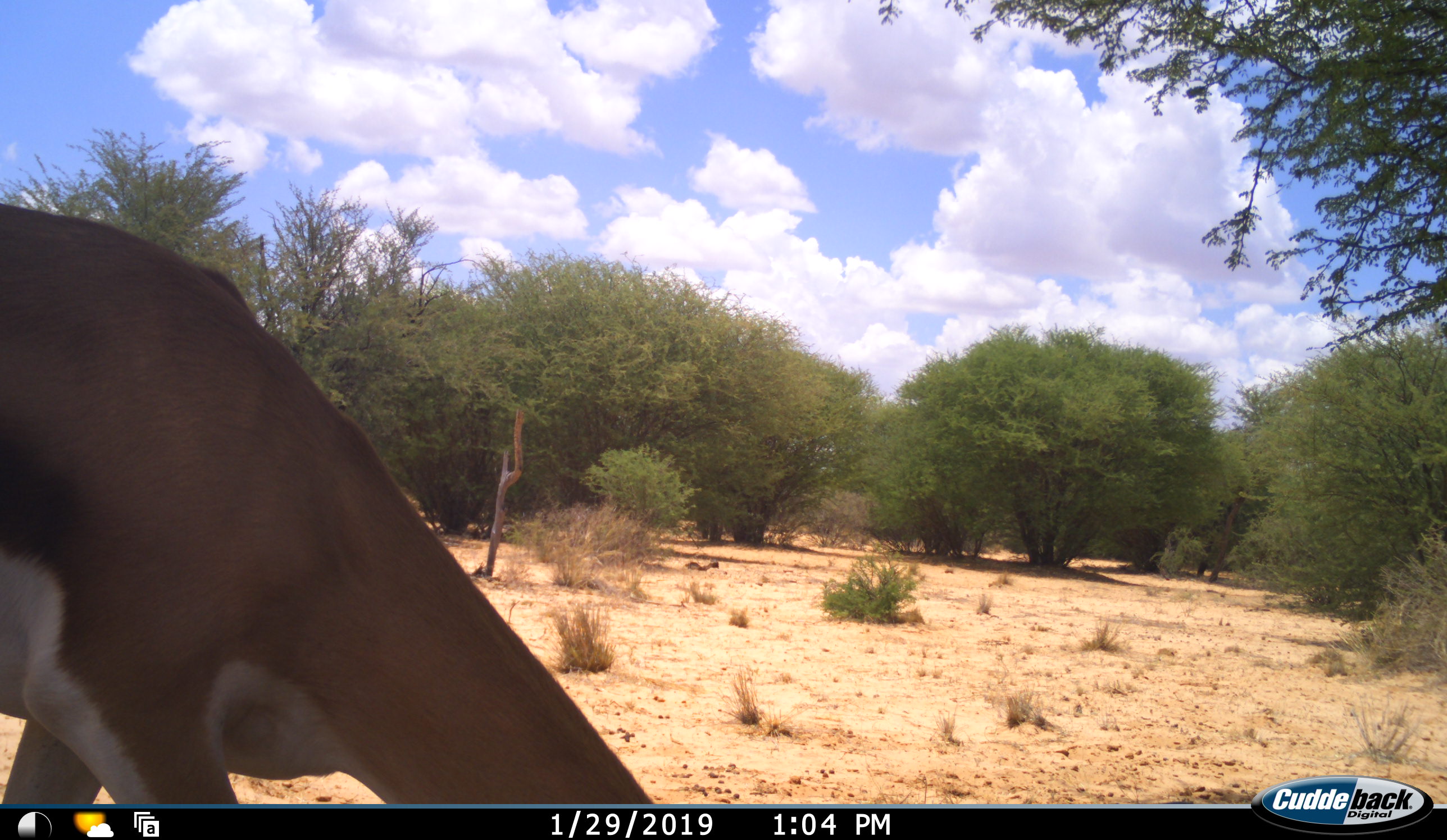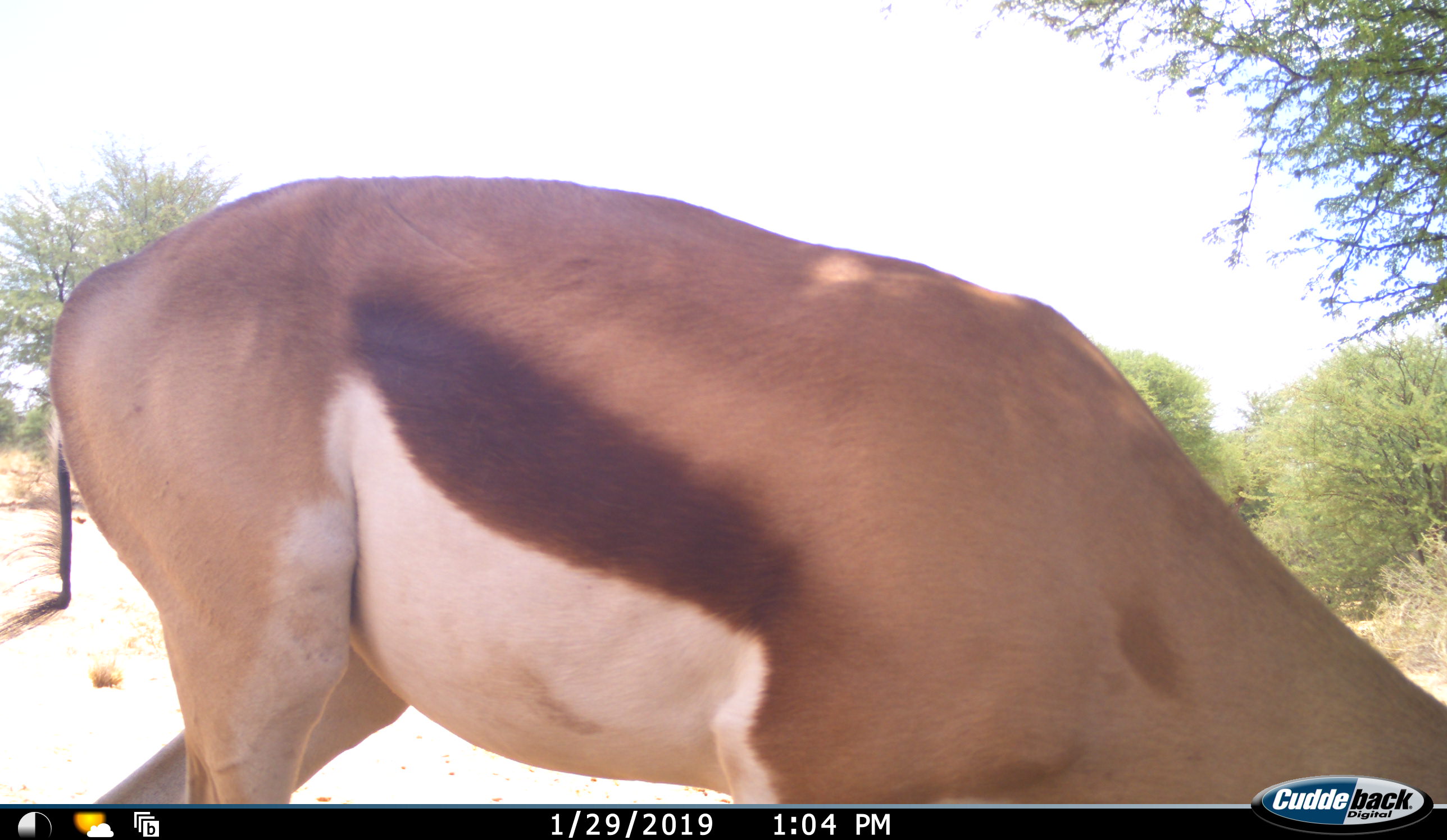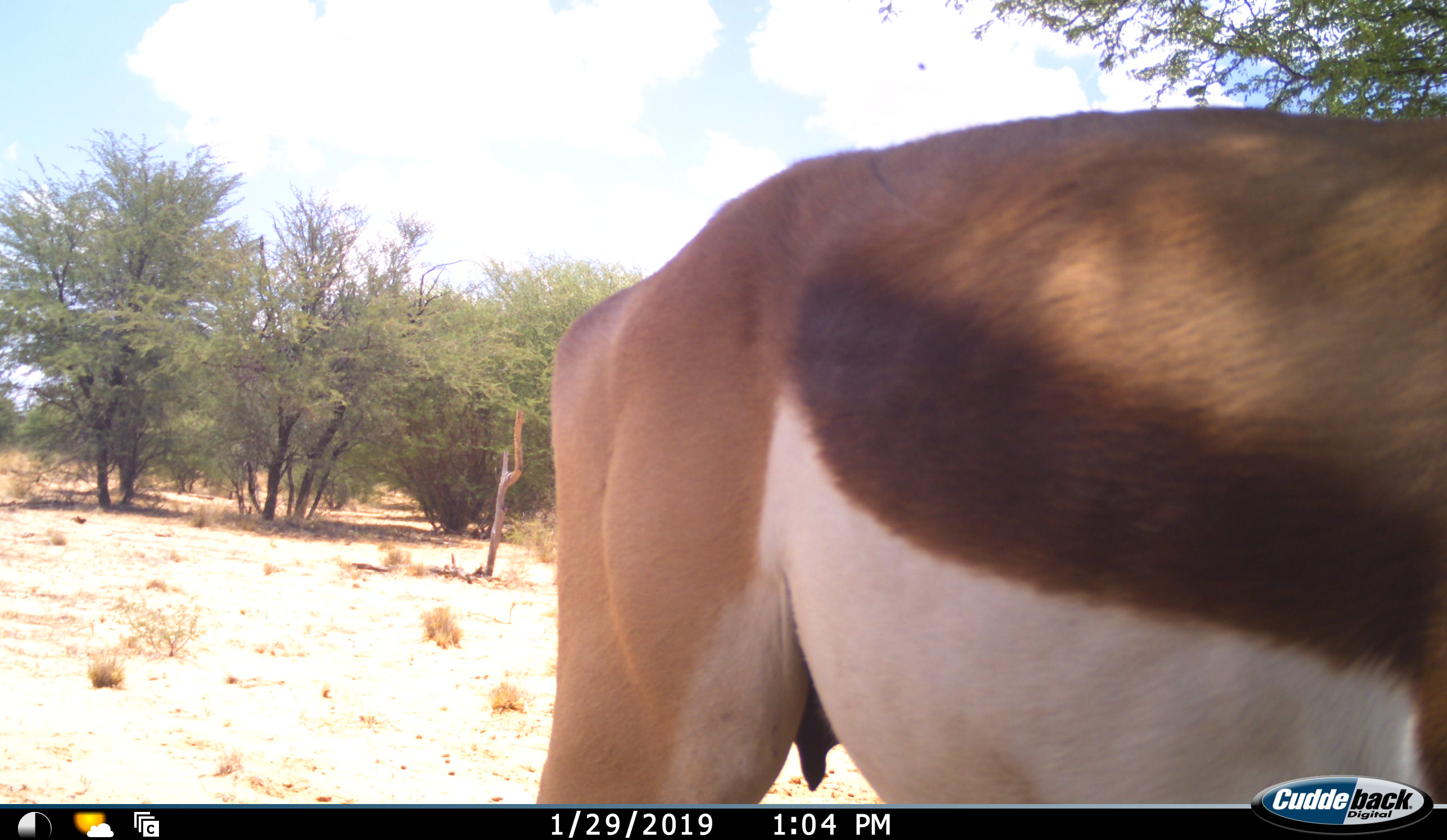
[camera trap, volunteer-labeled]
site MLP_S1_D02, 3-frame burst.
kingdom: Animalia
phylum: Chordata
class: Mammalia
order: Artiodactyla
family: Bovidae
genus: Antidorcas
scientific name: Antidorcas marsupialis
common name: springbok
Springbok (Antidorcas marsupialis), count 1. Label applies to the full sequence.